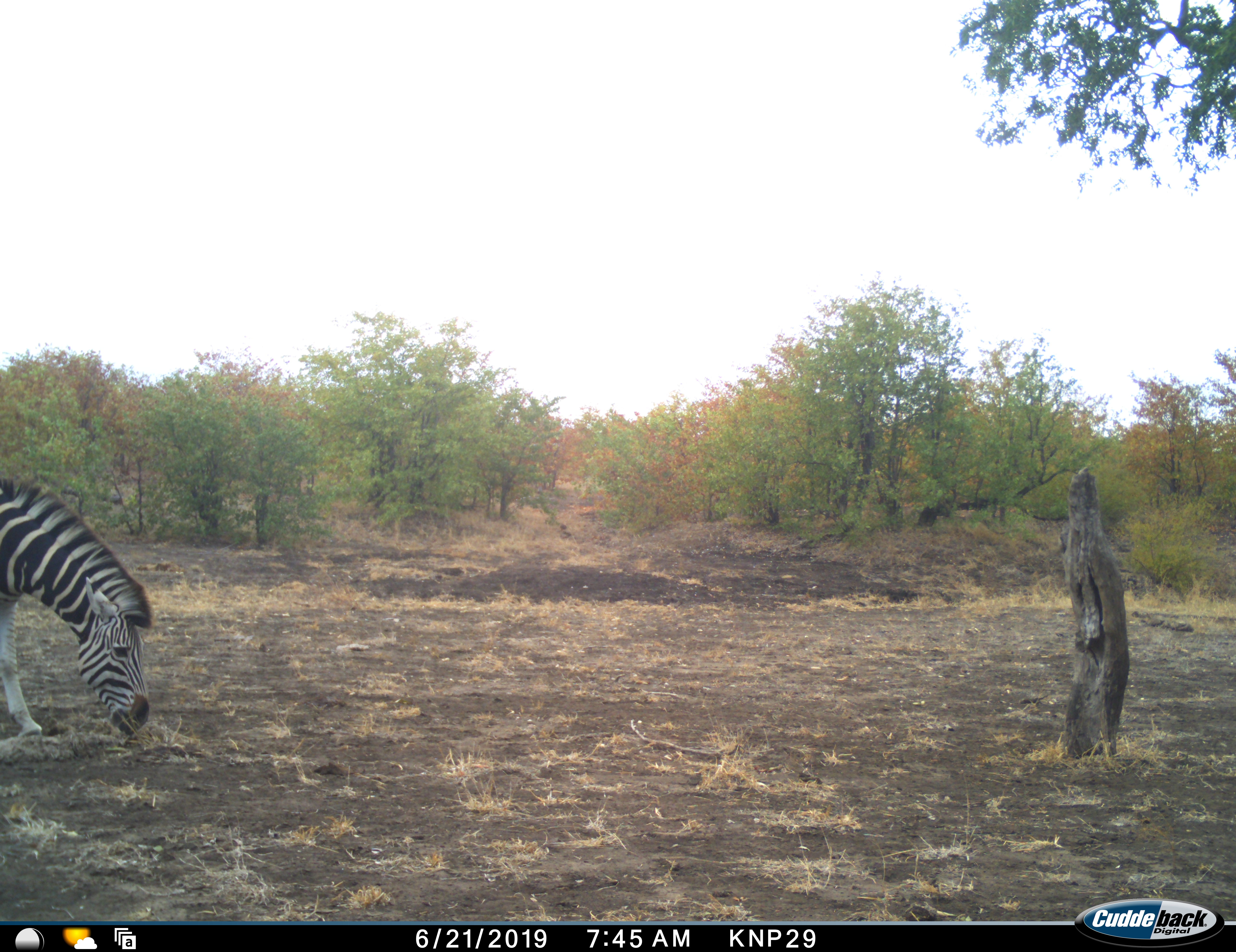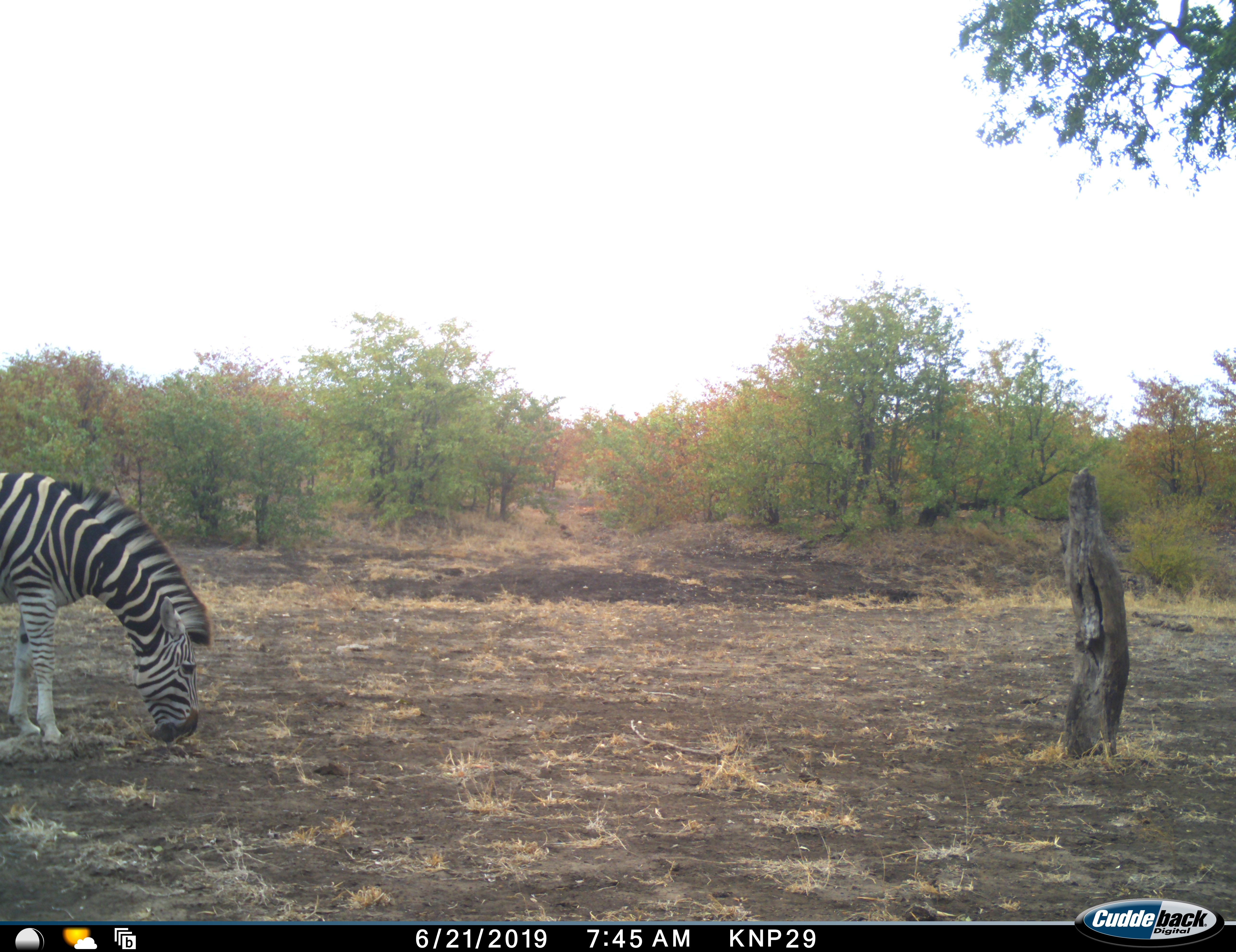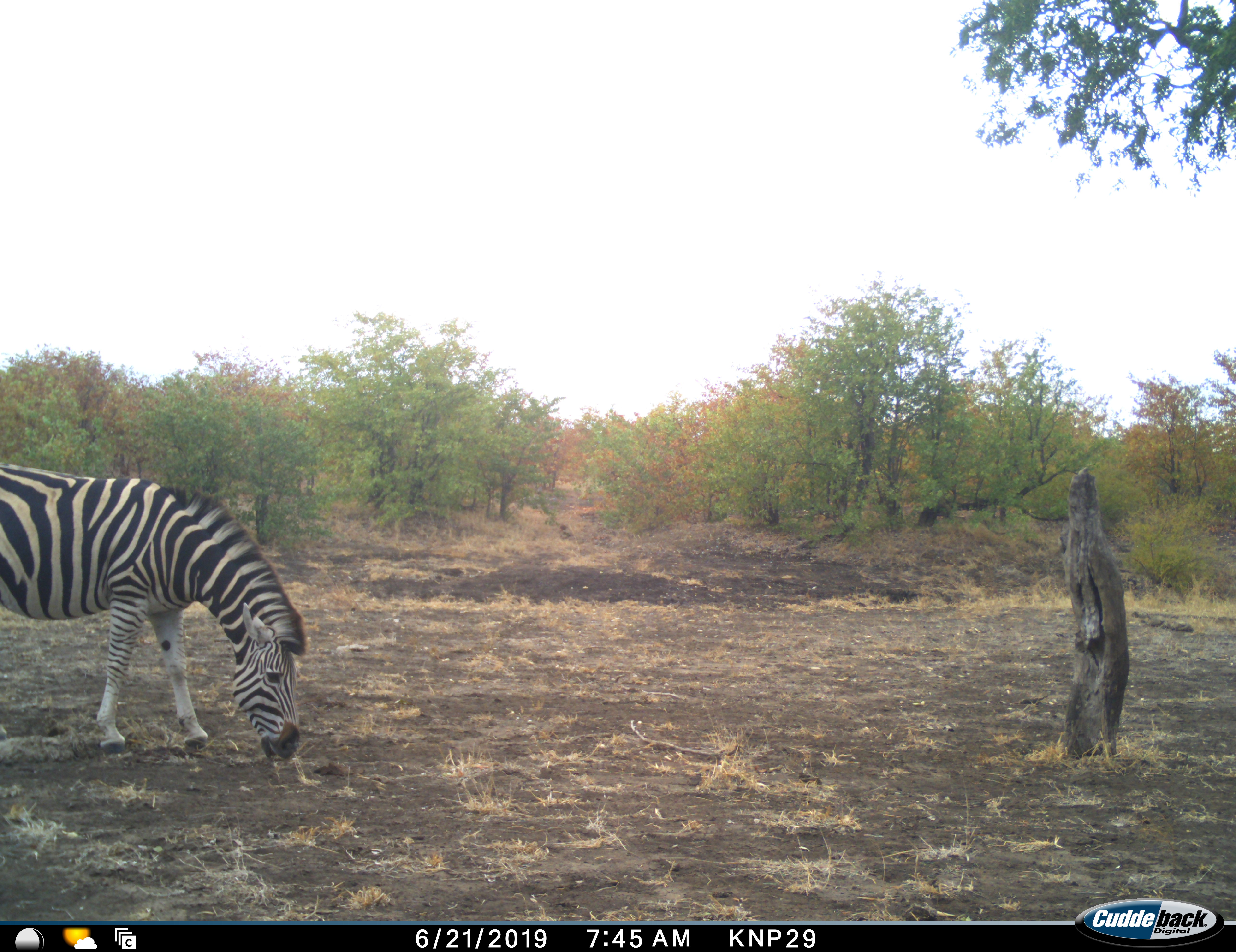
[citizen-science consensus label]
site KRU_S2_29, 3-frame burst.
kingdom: Animalia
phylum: Chordata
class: Mammalia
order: Perissodactyla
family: Equidae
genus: Equus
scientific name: Equus quagga burchellii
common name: burchell's zebra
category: zebraburchells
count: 1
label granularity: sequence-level